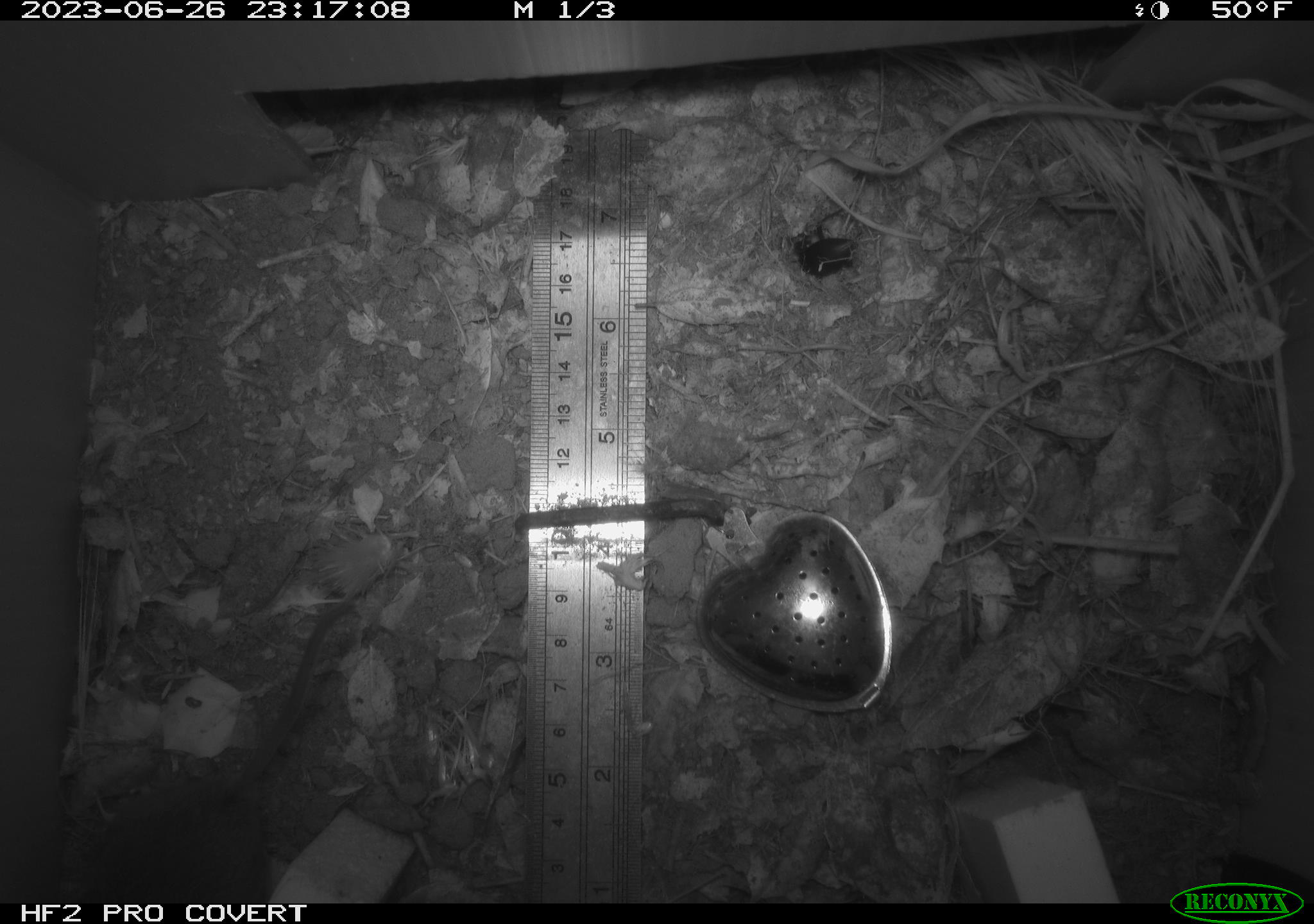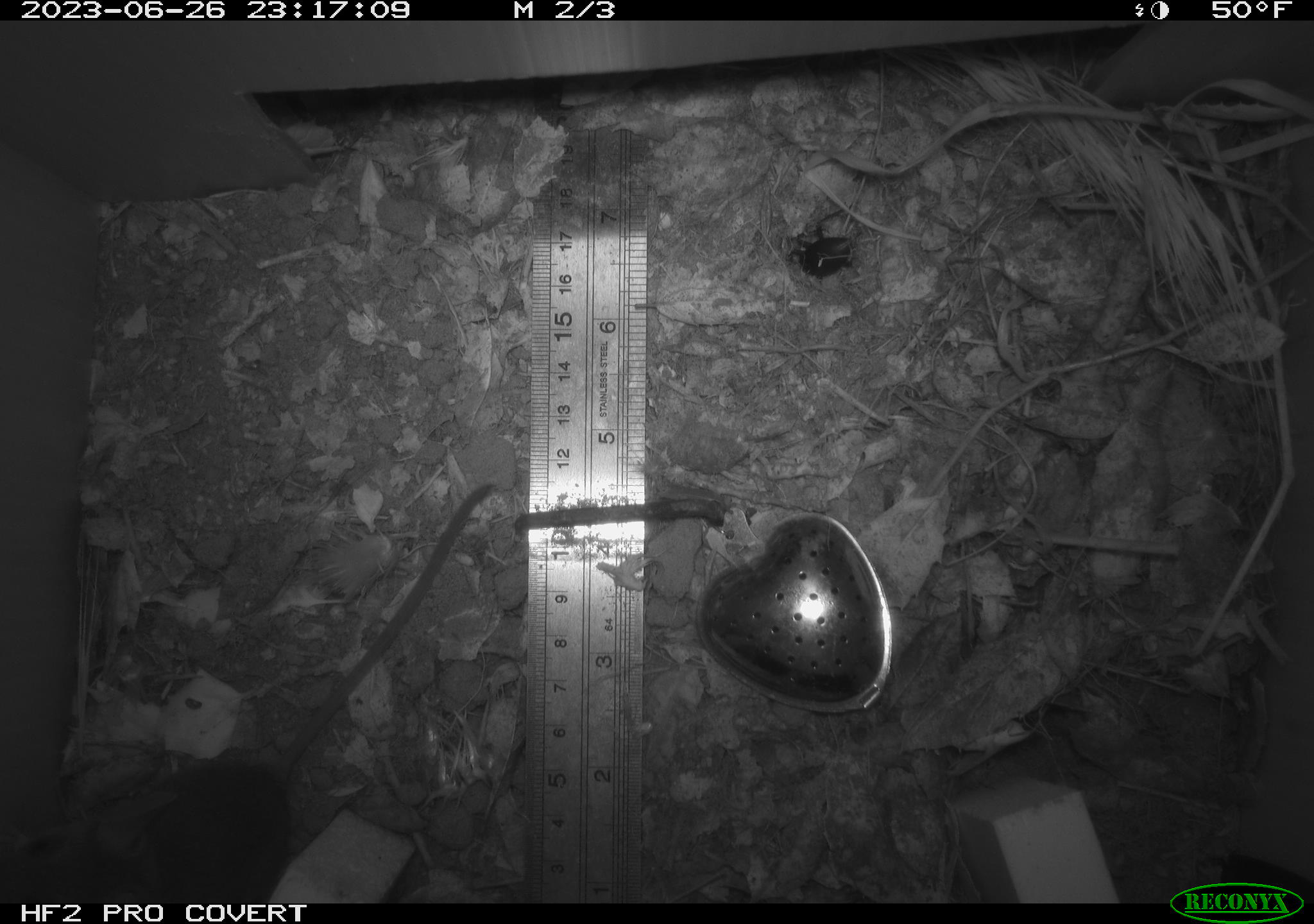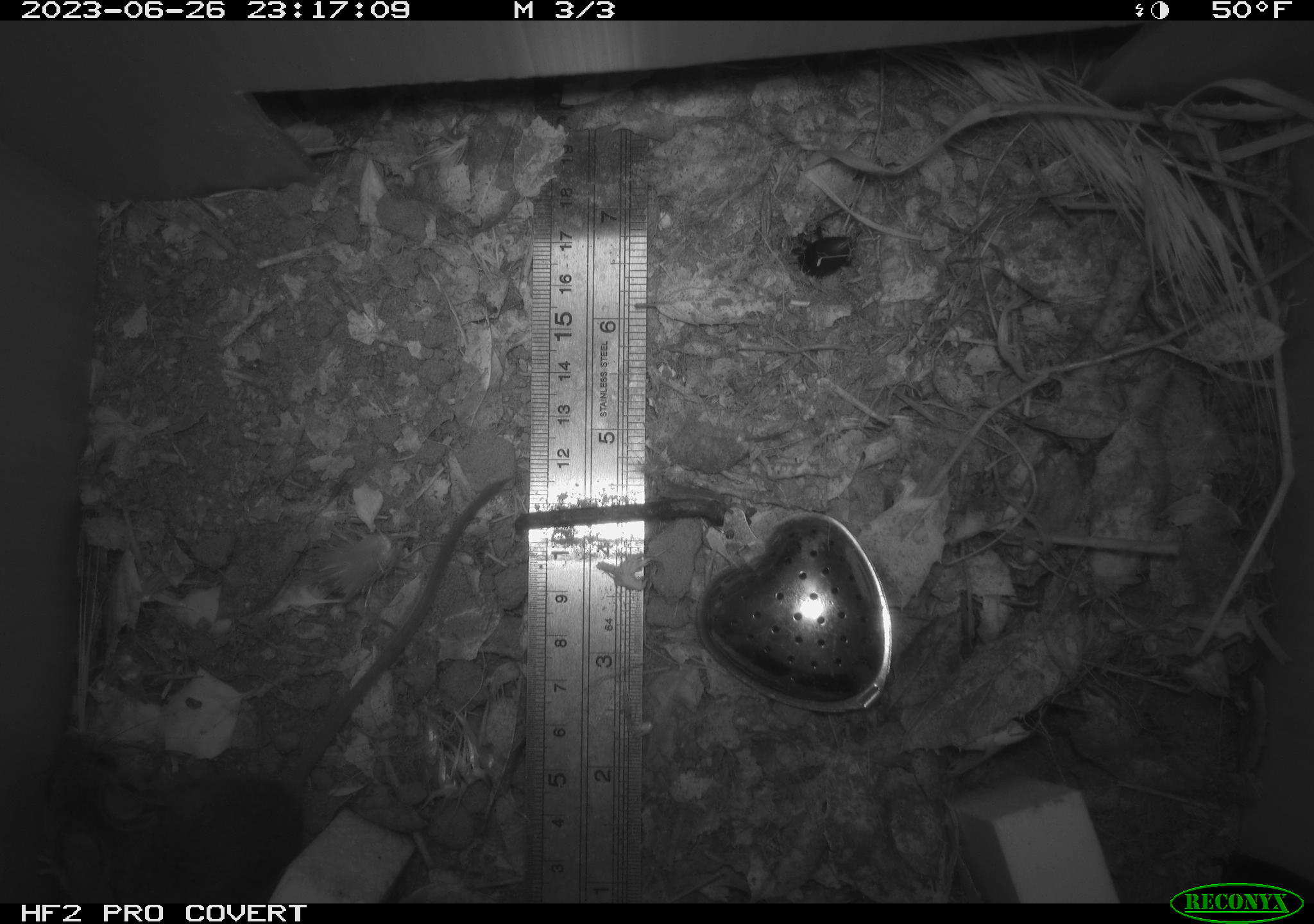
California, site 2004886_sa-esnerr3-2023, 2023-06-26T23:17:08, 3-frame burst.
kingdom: Animalia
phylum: Chordata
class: Mammalia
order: Rodentia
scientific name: Rodentia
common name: mouse species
Mouse species (Rodentia).